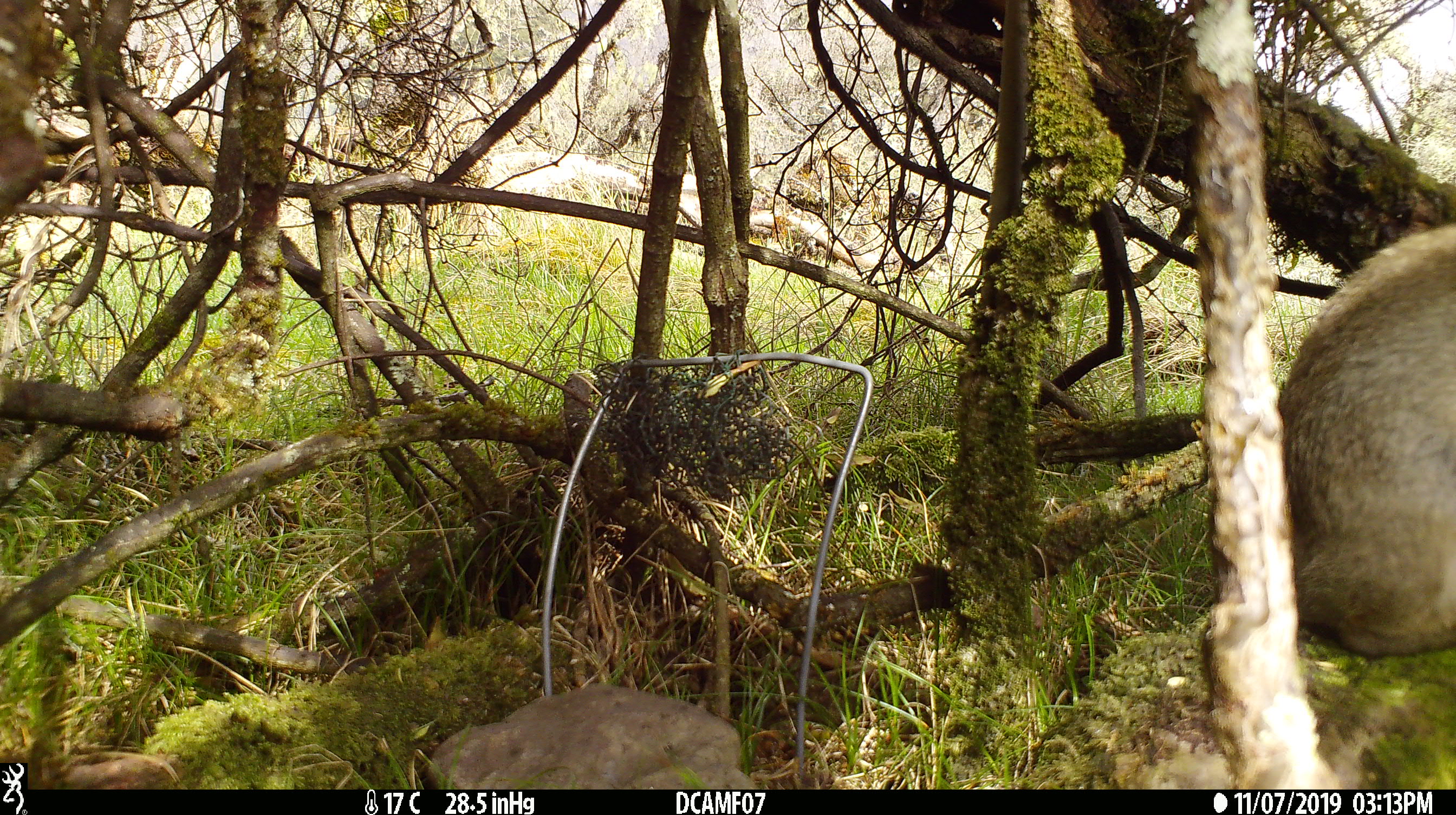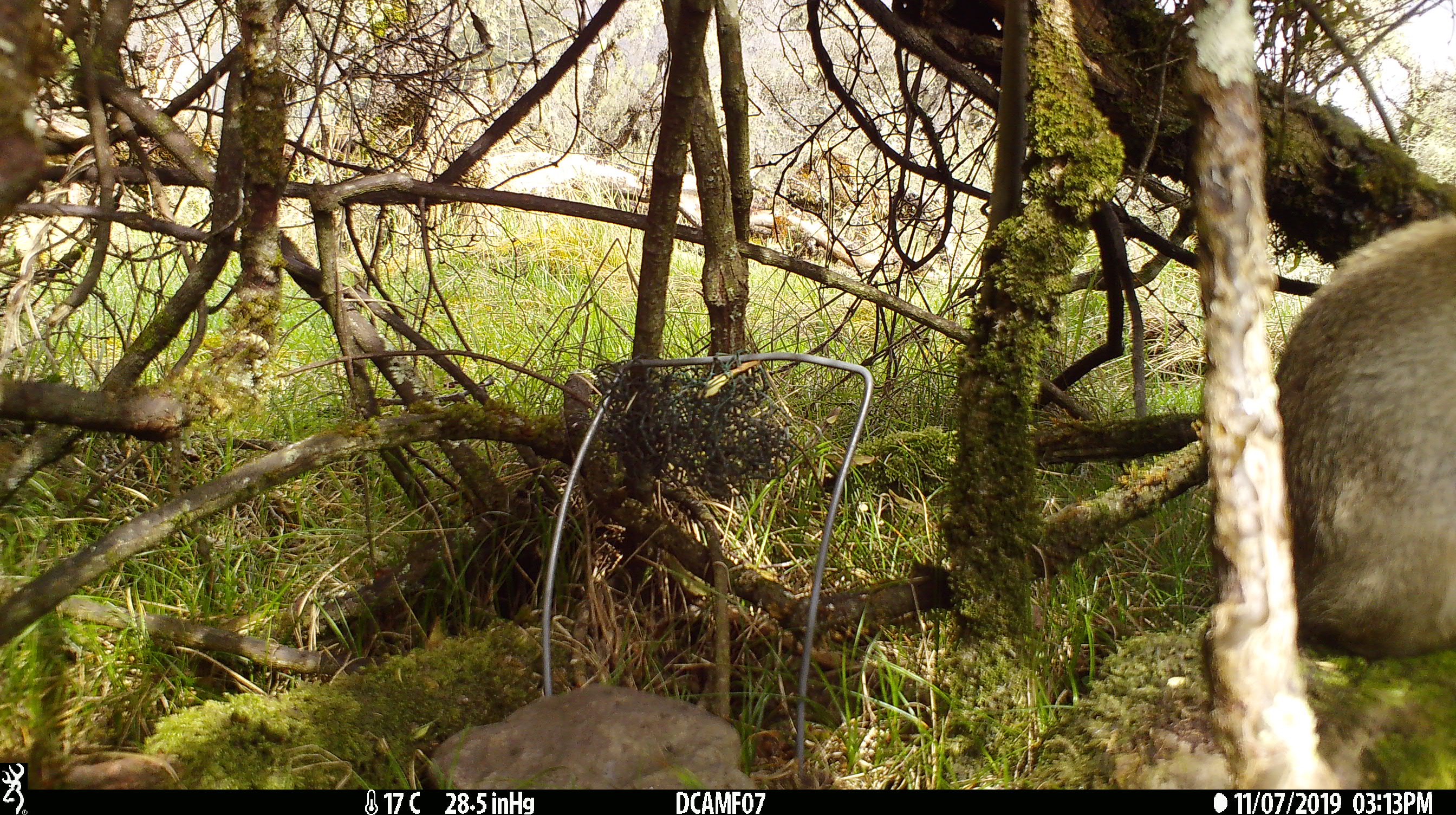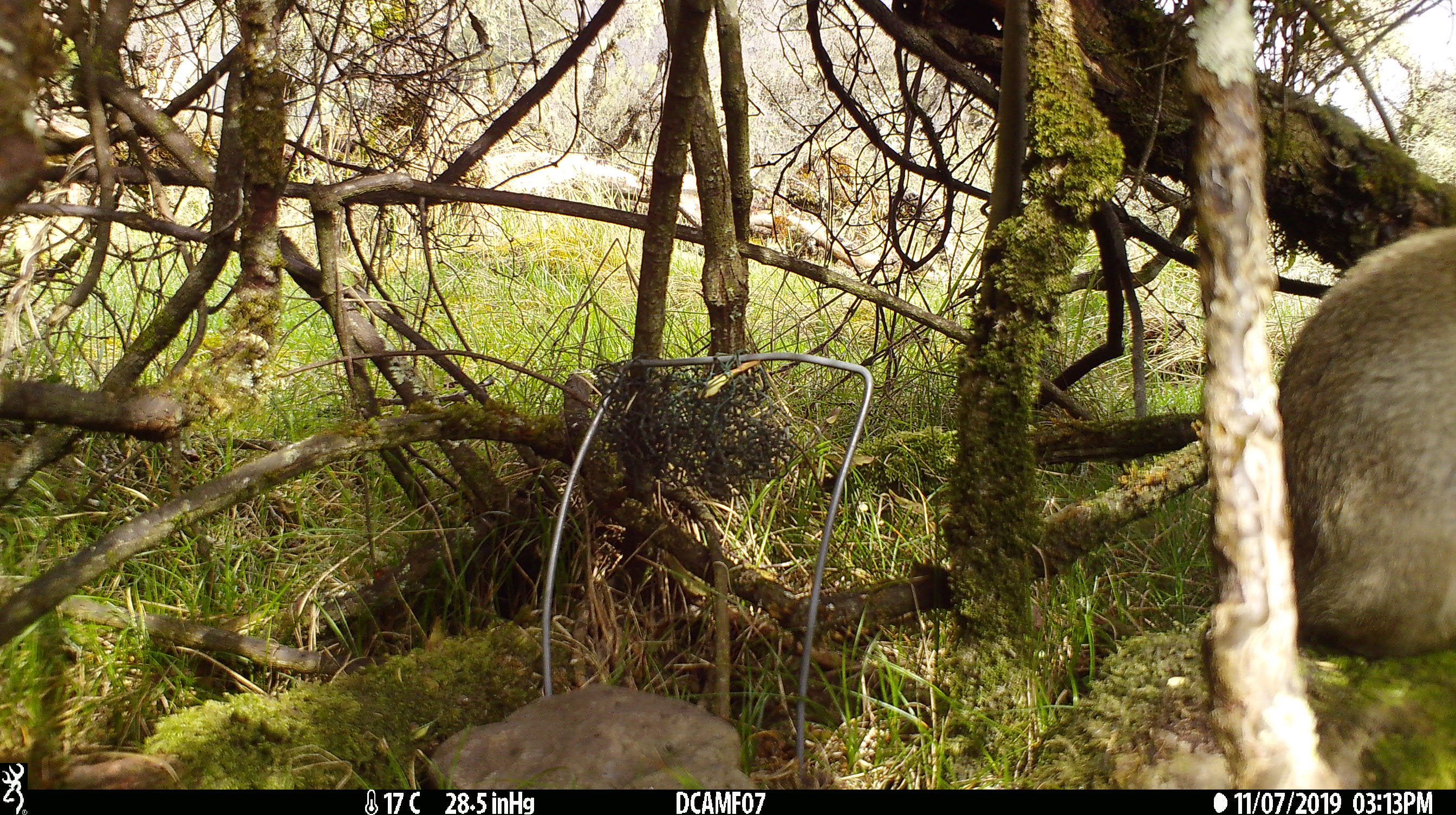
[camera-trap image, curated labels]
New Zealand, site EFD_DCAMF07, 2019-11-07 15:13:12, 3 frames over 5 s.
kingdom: Animalia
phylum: Chordata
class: Mammalia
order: Lagomorpha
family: Leporidae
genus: Oryctolagus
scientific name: Oryctolagus cuniculus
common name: european rabbit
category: rabbit